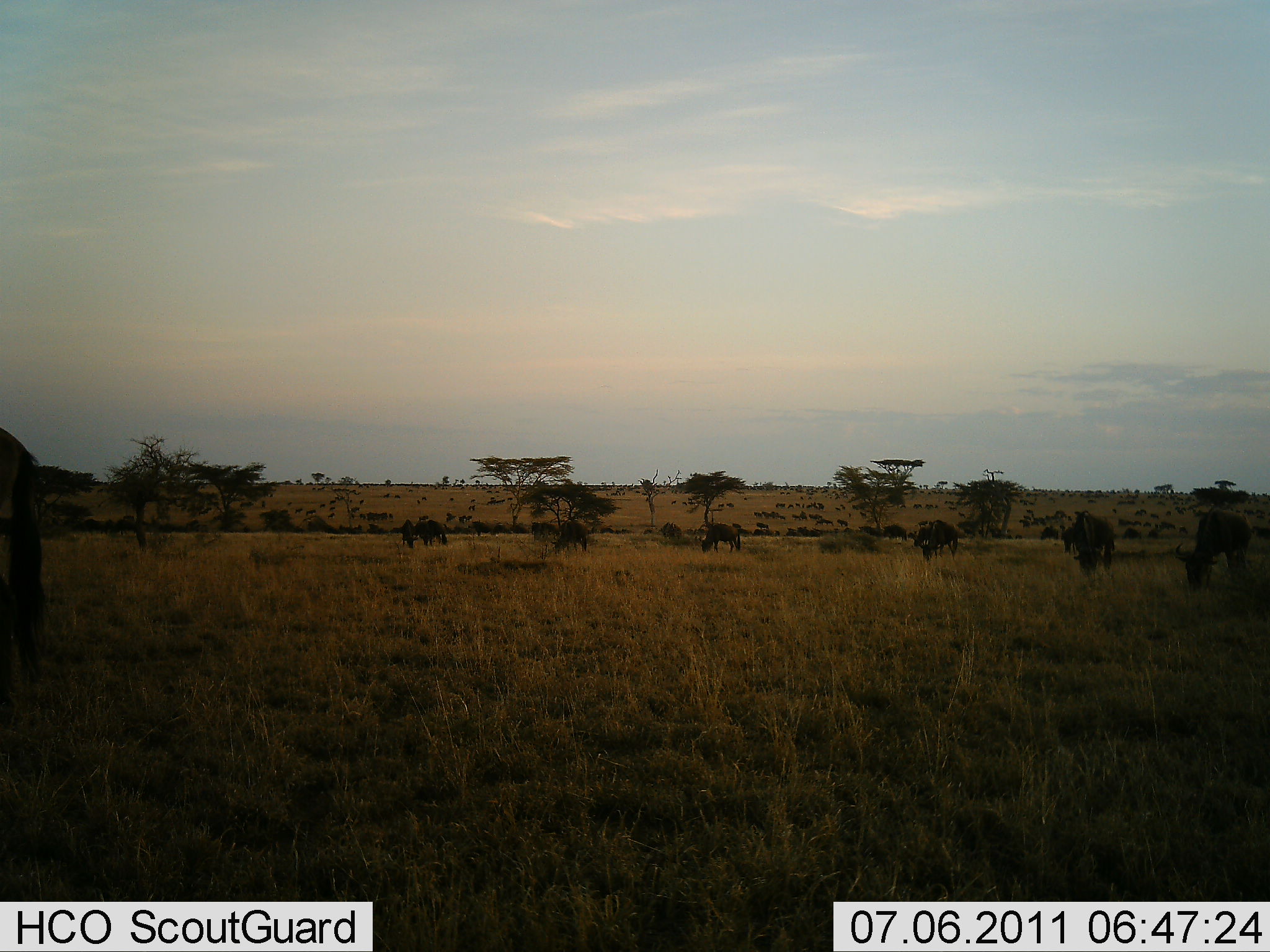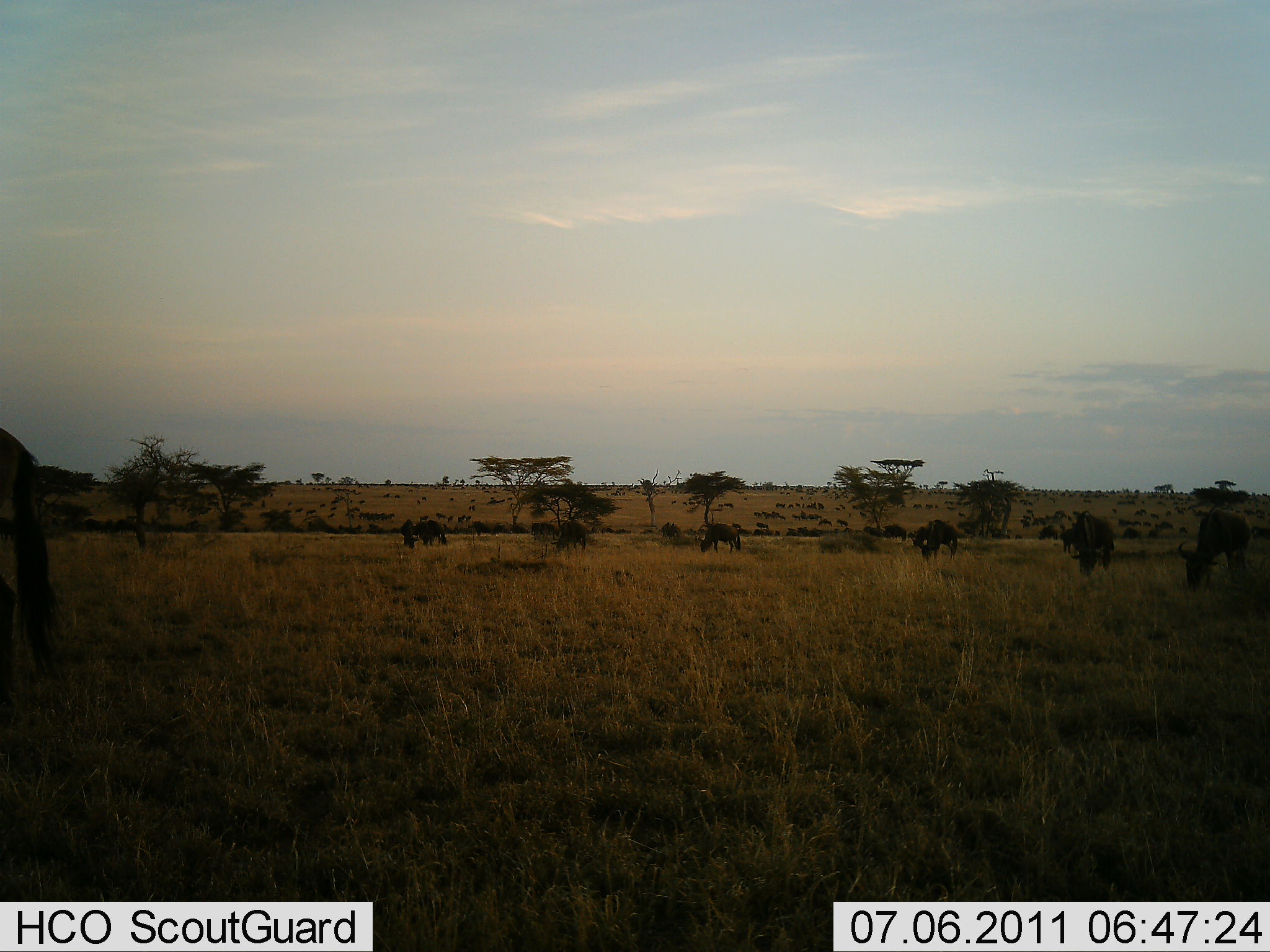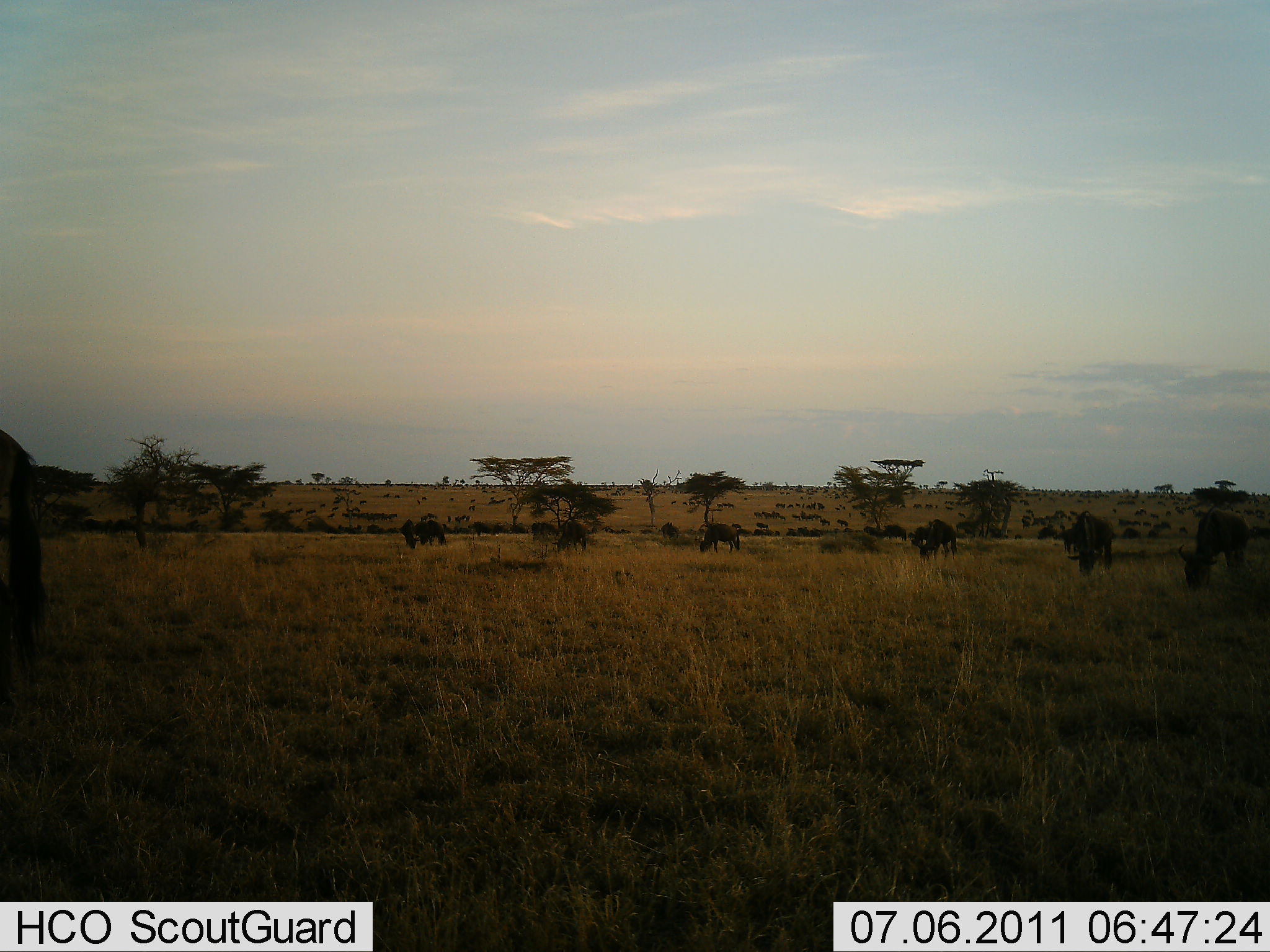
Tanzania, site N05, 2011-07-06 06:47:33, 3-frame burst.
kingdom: Animalia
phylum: Chordata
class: Mammalia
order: Artiodactyla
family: Bovidae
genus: Connochaetes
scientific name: Connochaetes taurinus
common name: blue wildebeest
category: wildebeest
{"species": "wildebeest (blue wildebeest) (Connochaetes taurinus)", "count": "11-50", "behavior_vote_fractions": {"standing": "33%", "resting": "0%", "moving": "8%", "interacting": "0%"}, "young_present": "0%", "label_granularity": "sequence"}